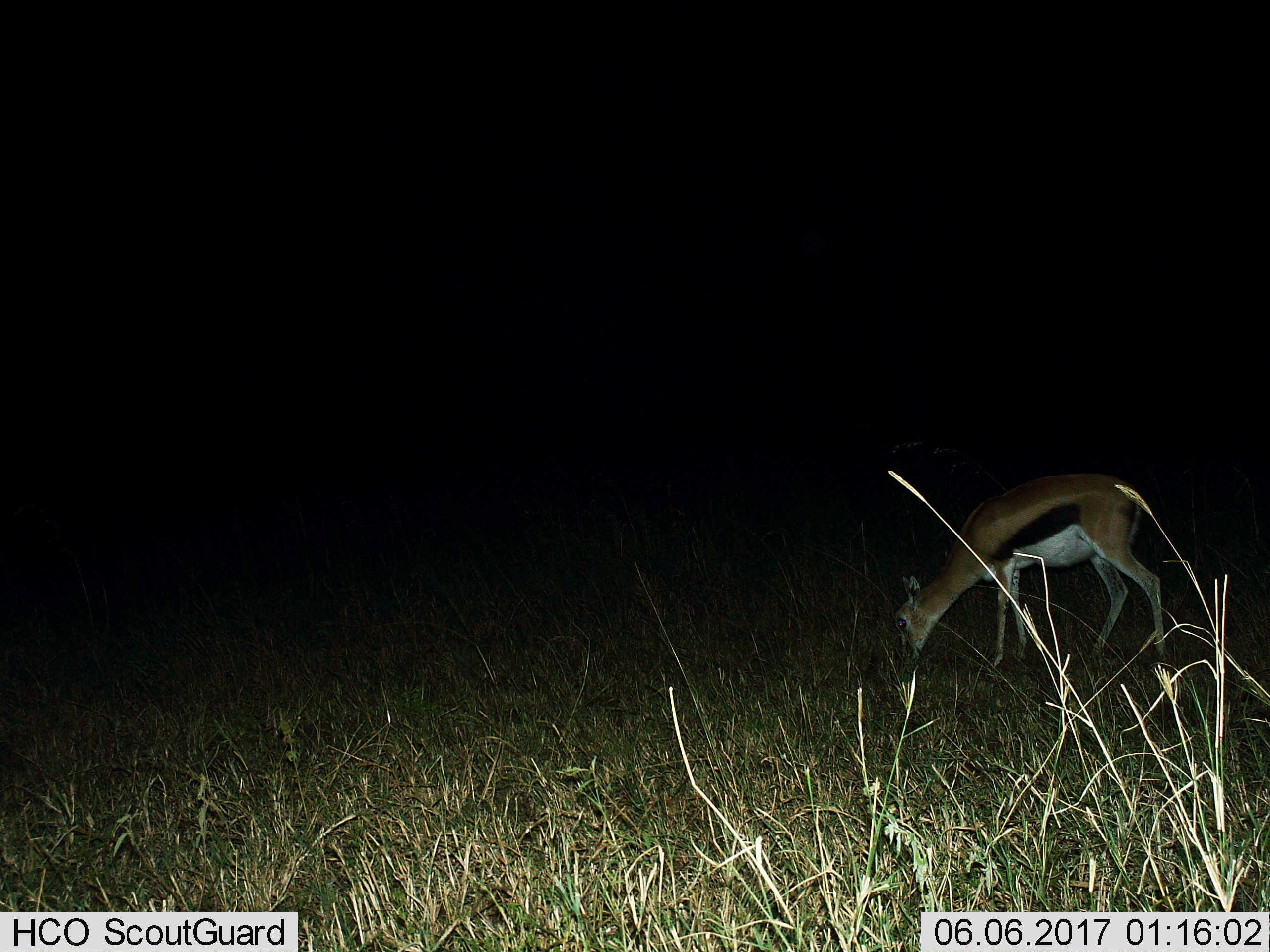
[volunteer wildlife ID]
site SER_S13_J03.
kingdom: Animalia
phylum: Chordata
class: Mammalia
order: Artiodactyla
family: Bovidae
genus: Eudorcas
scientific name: Eudorcas thomsonii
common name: thomson's gazelle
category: gazellethomsons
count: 1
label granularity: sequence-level